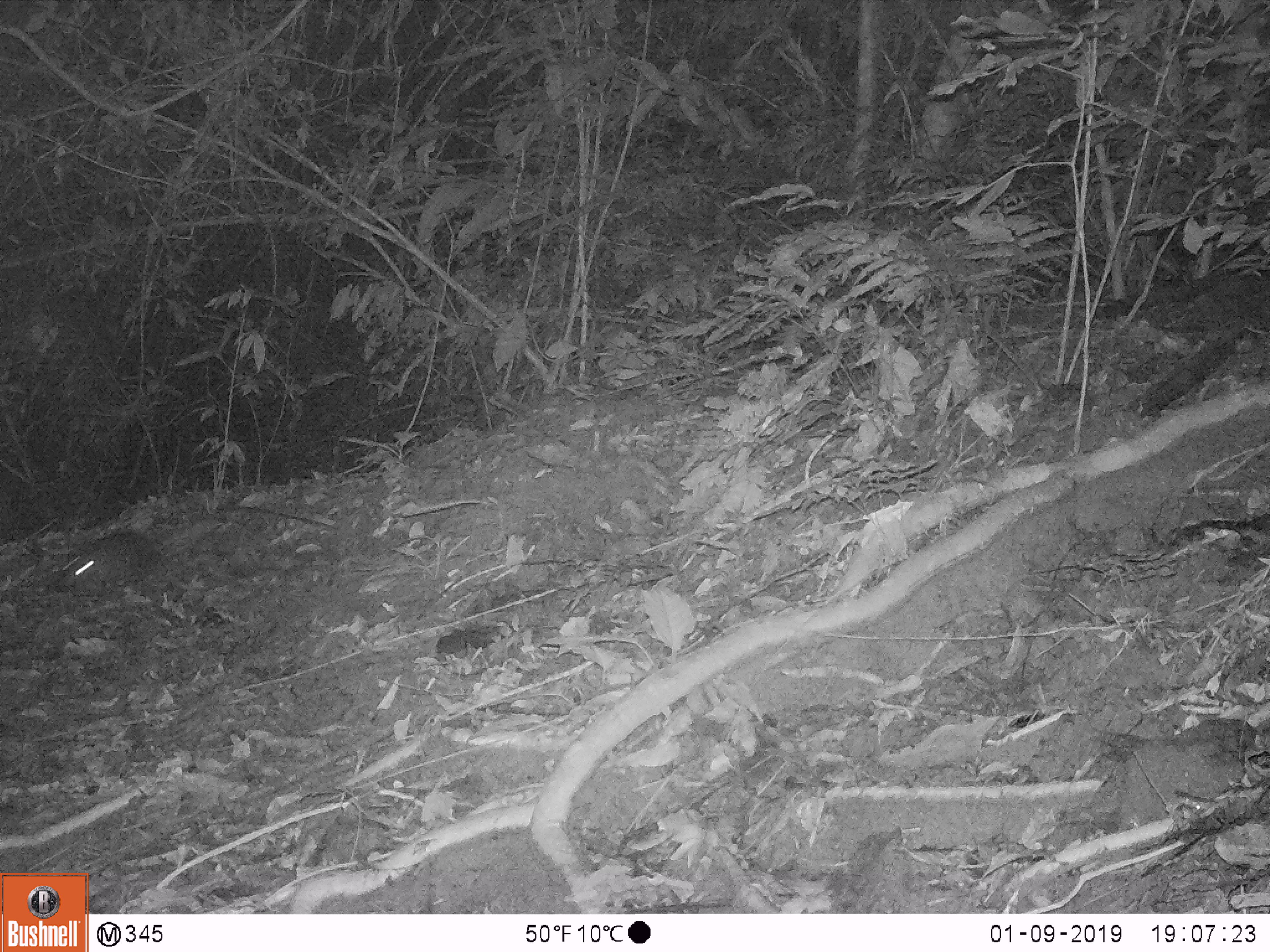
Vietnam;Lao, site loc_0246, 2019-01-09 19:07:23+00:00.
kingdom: Animalia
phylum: Chordata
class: Mammalia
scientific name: Mammalia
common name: mammal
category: unidentified small mammal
Unidentified small mammal (mammal) (Mammalia). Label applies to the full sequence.